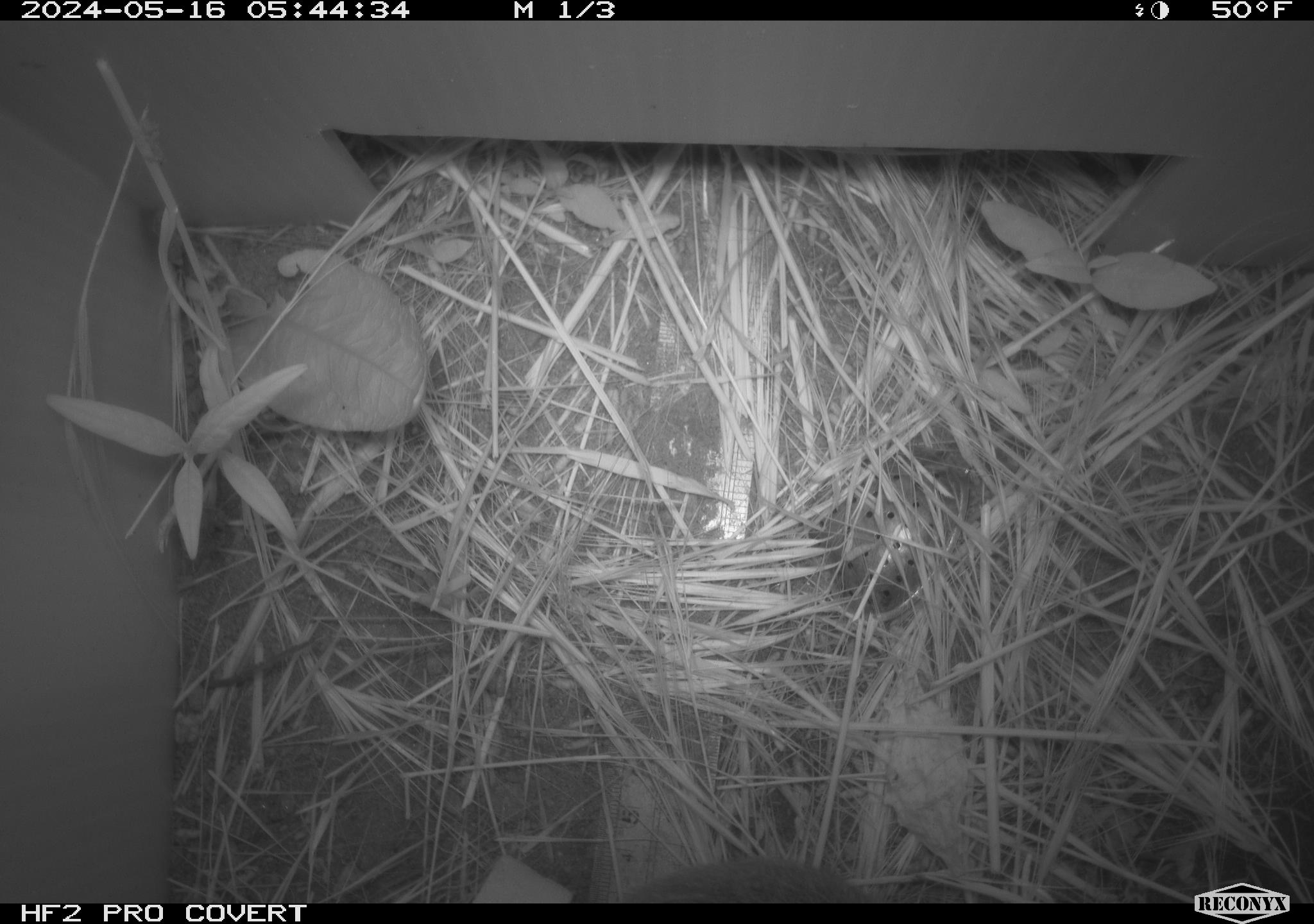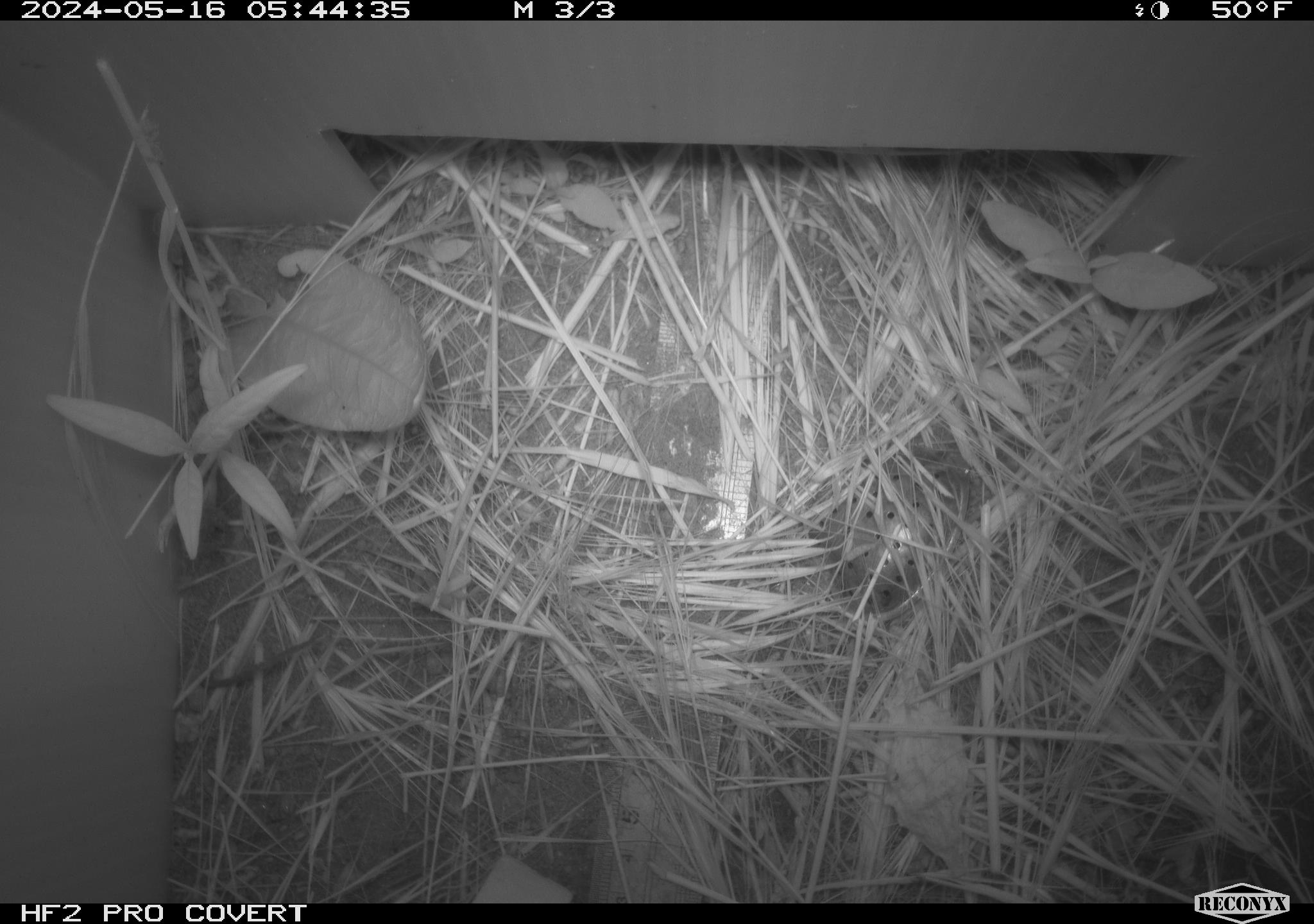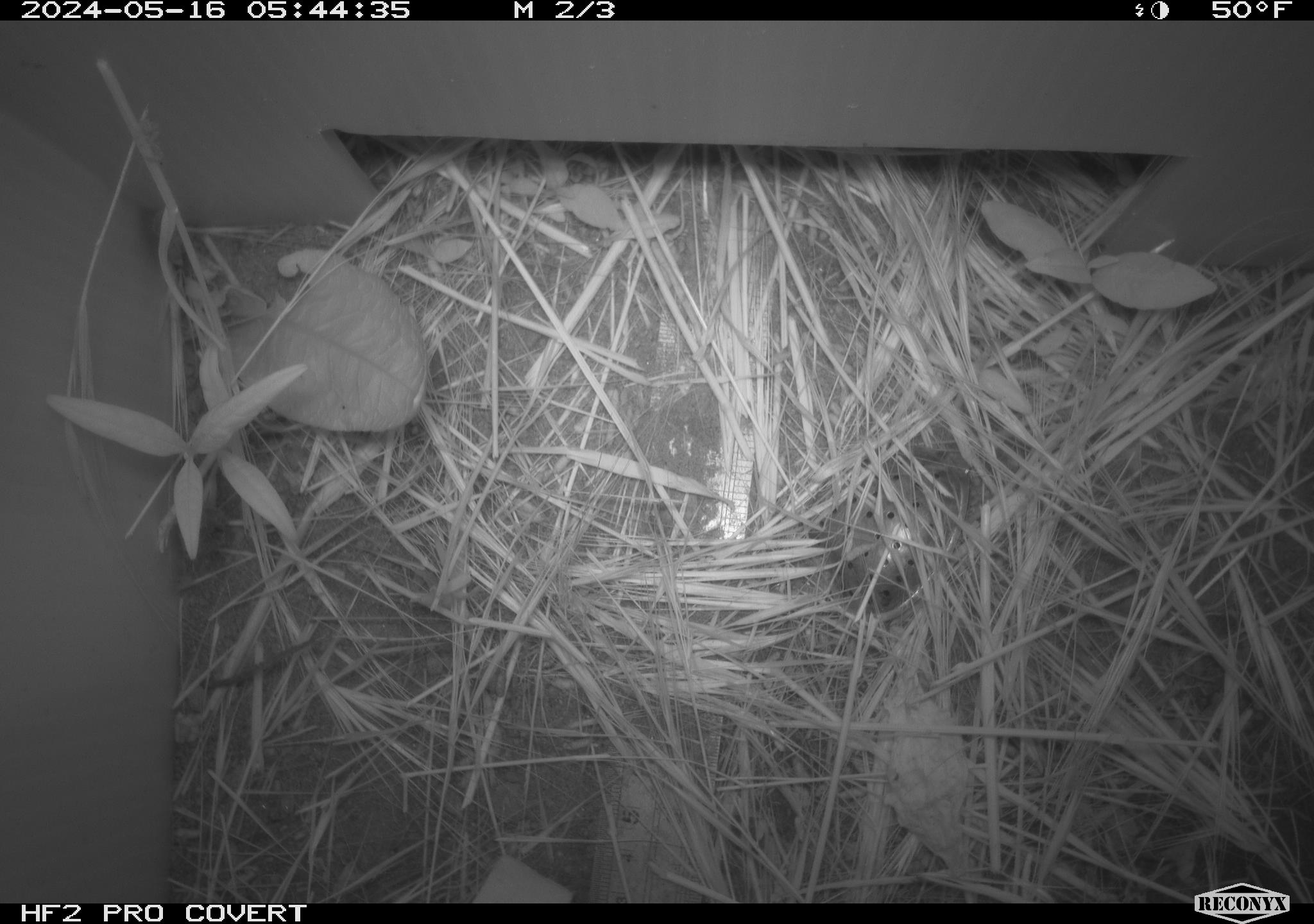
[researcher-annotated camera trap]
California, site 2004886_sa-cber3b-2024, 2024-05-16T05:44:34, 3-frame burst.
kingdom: Animalia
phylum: Chordata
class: Mammalia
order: Rodentia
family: Cricetidae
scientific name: Arvicolinae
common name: voles, lemmings, and muskrats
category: arvicolinae subfamily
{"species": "arvicolinae subfamily (voles, lemmings, and muskrats) (Arvicolinae)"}